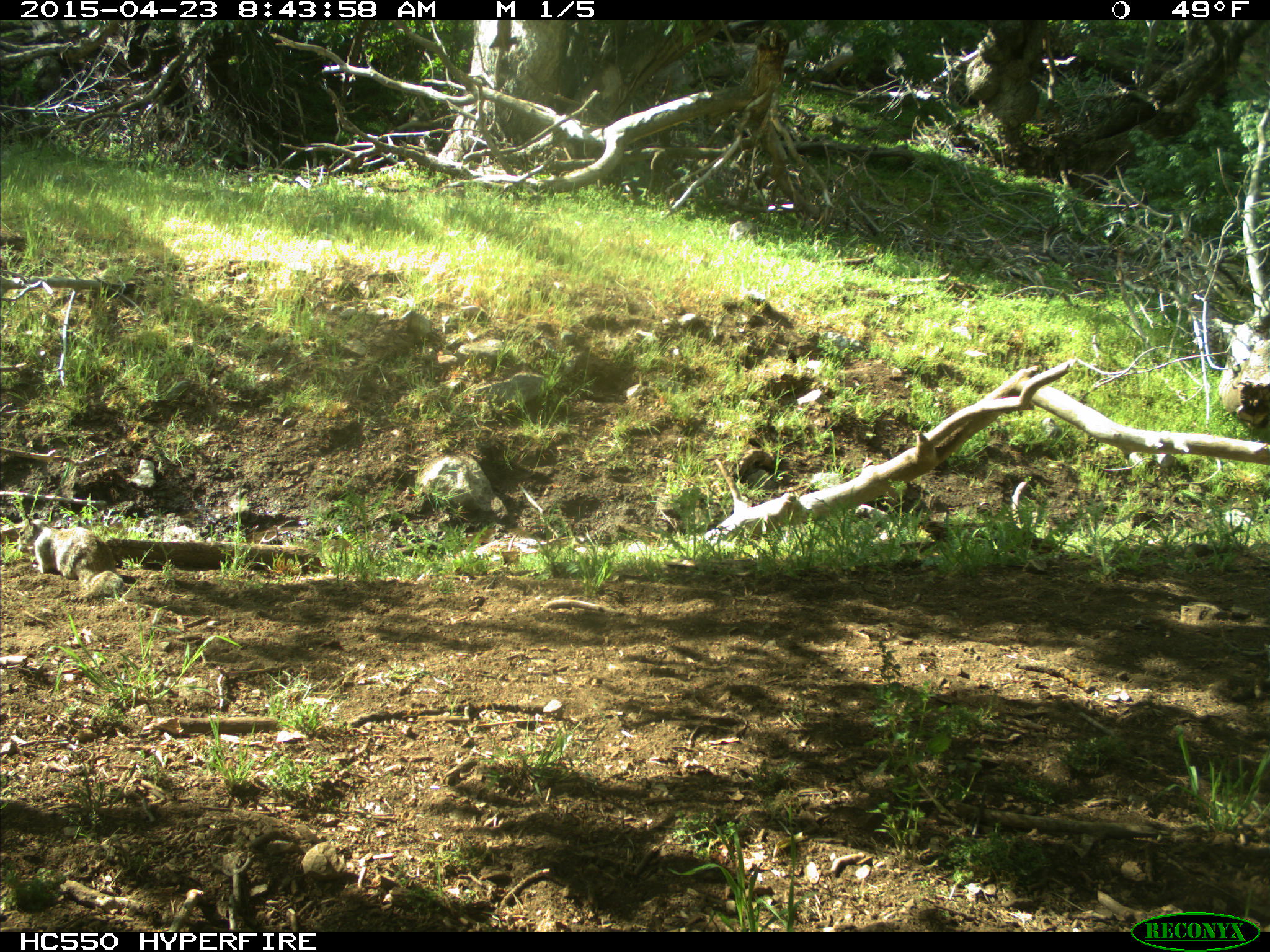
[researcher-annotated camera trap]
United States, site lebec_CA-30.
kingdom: Animalia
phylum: Chordata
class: Mammalia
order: Rodentia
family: Sciuridae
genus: Otospermophilus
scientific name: Otospermophilus beecheyi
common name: california ground squirrel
Otospermophilus beecheyi (california ground squirrel).